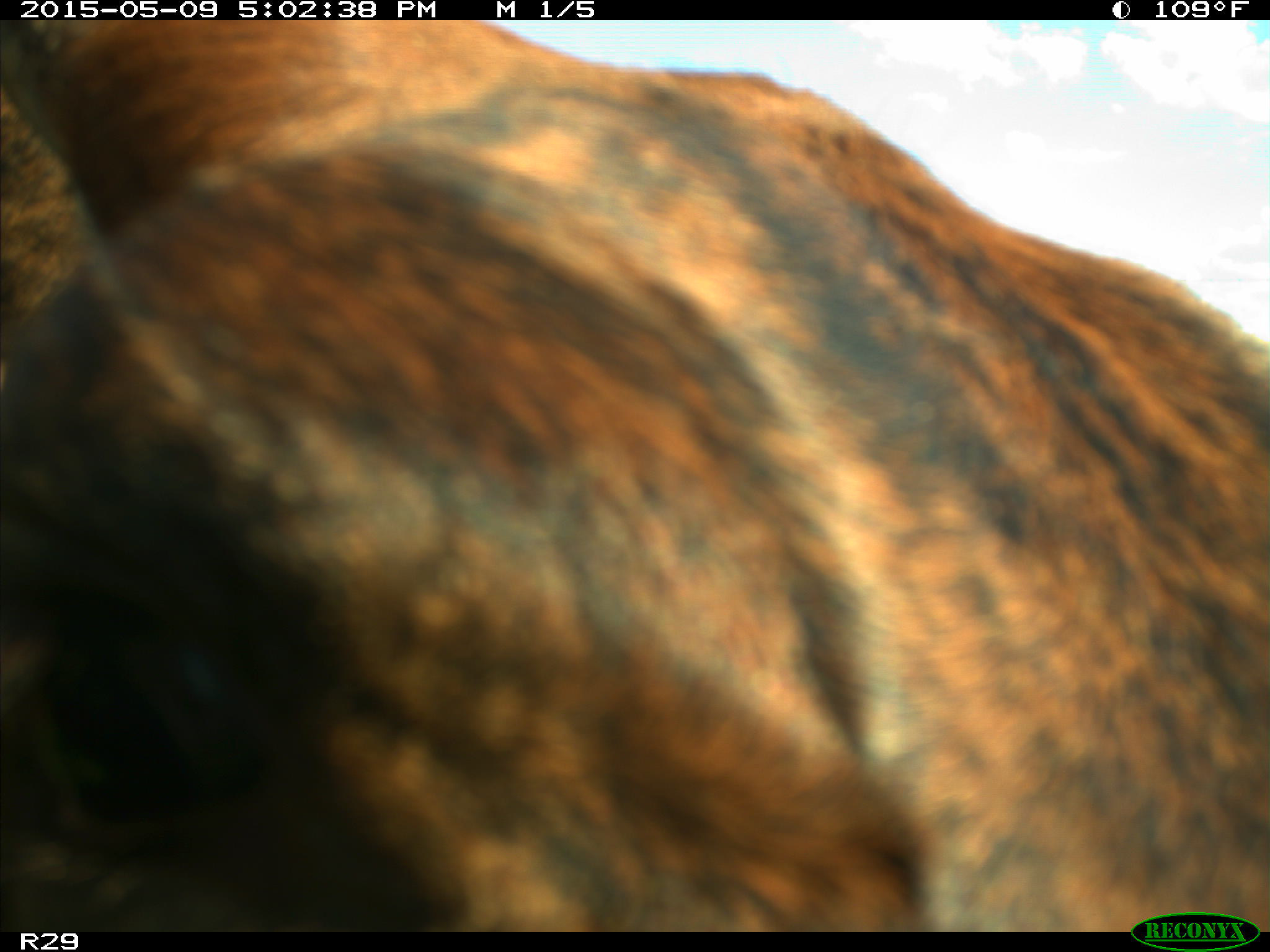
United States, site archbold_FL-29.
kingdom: Animalia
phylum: Chordata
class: Mammalia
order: Artiodactyla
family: Bovidae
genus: Bos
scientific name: Bos taurus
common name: domestic cow